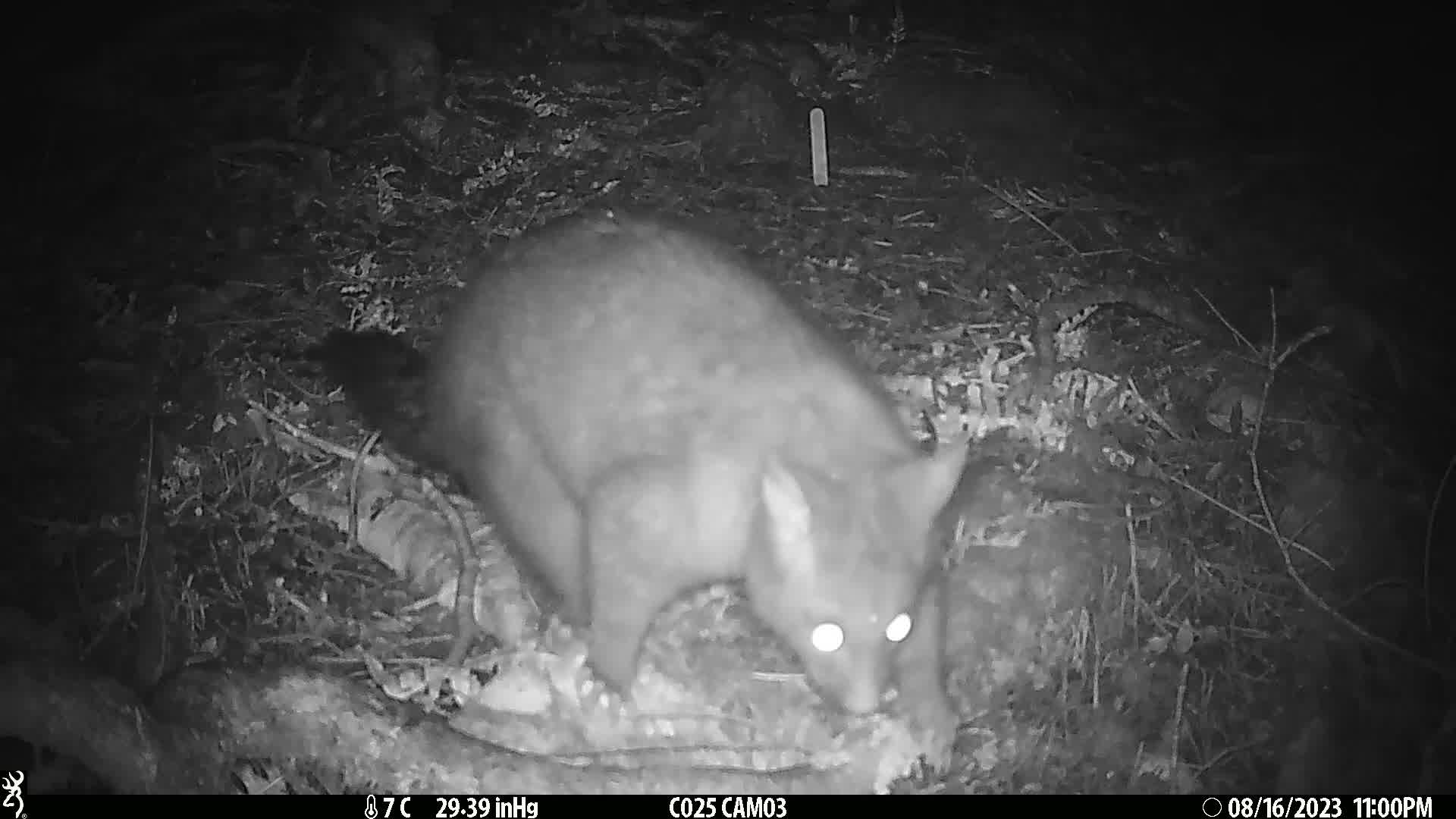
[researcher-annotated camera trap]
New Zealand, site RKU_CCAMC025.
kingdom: Animalia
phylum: Chordata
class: Mammalia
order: Diprotodontia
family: Phalangeridae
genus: Trichosurus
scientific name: Trichosurus vulpecula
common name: common brushtail possum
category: possum